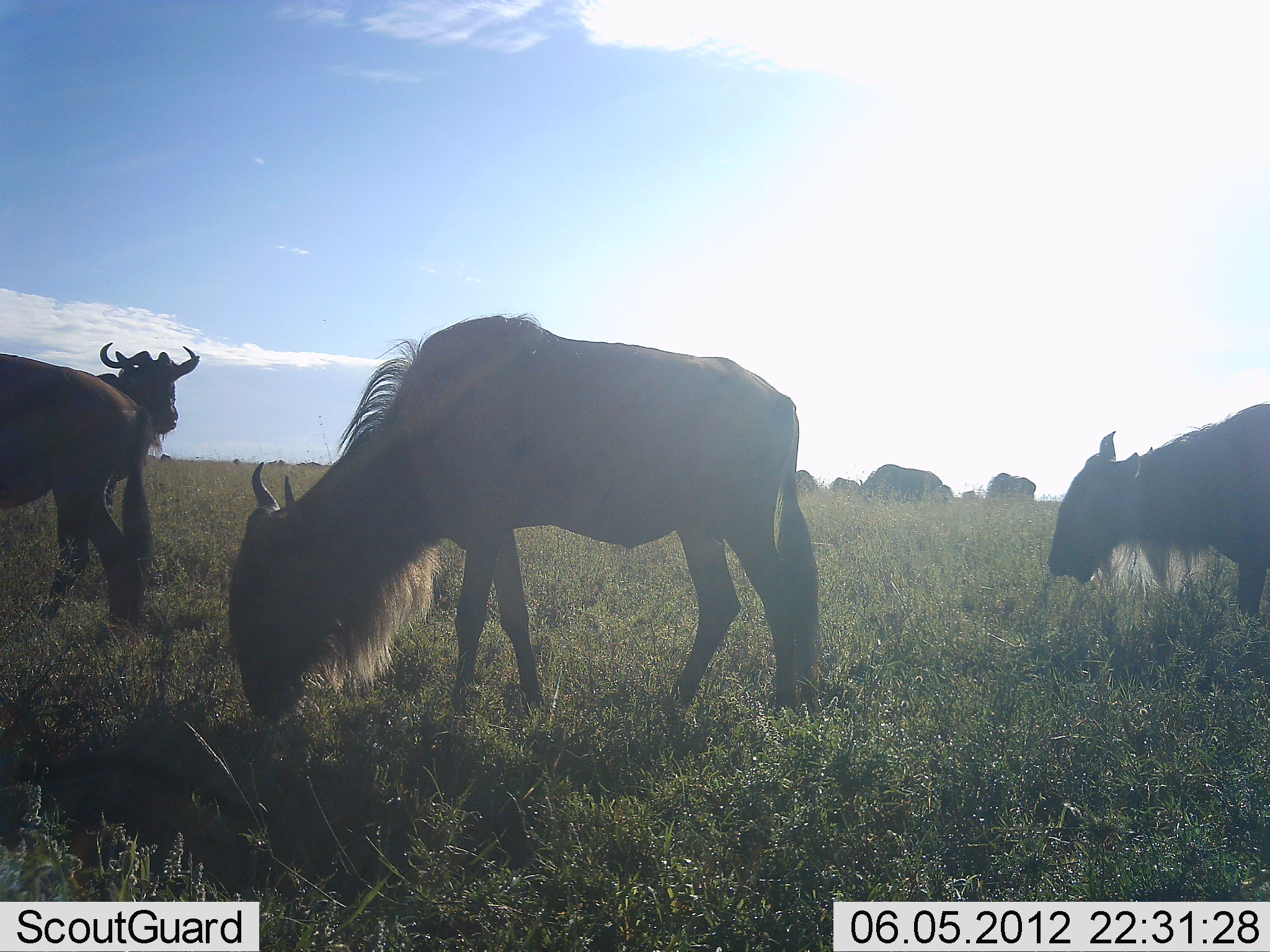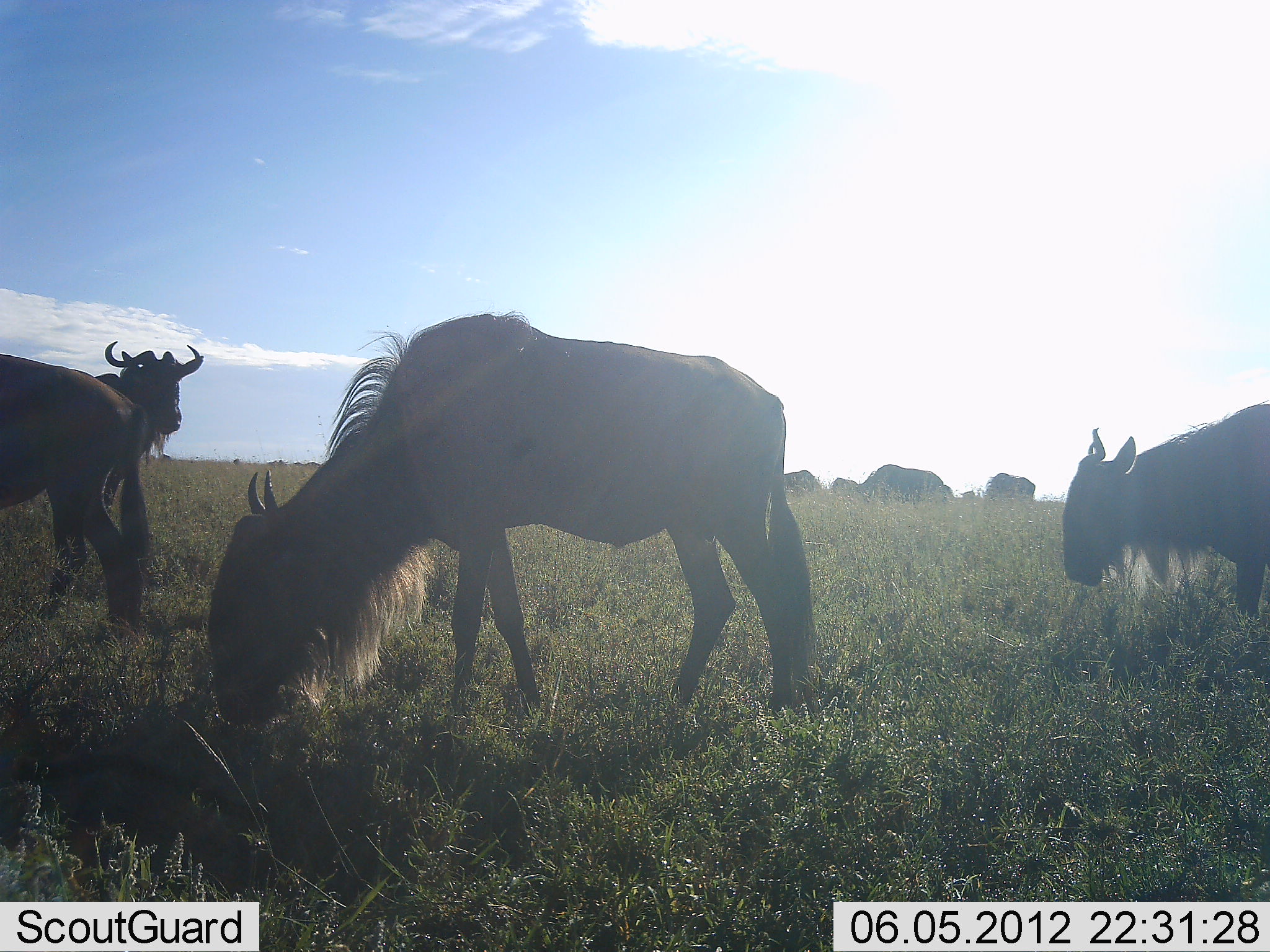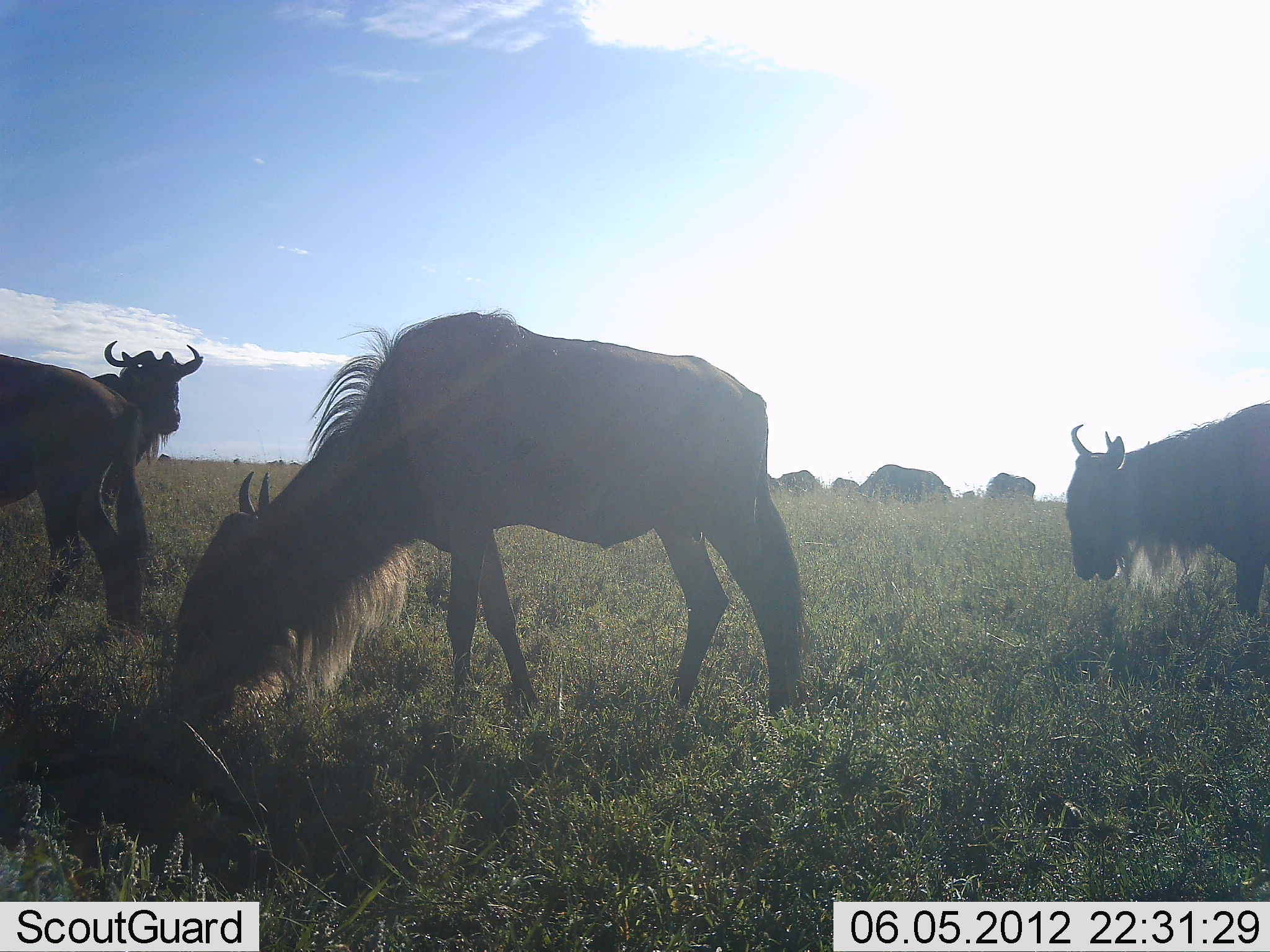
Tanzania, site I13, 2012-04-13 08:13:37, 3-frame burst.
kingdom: Animalia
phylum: Chordata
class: Mammalia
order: Artiodactyla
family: Bovidae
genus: Connochaetes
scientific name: Connochaetes taurinus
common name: blue wildebeest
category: wildebeest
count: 8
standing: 54%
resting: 0%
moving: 8%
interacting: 0%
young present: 0%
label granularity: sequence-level